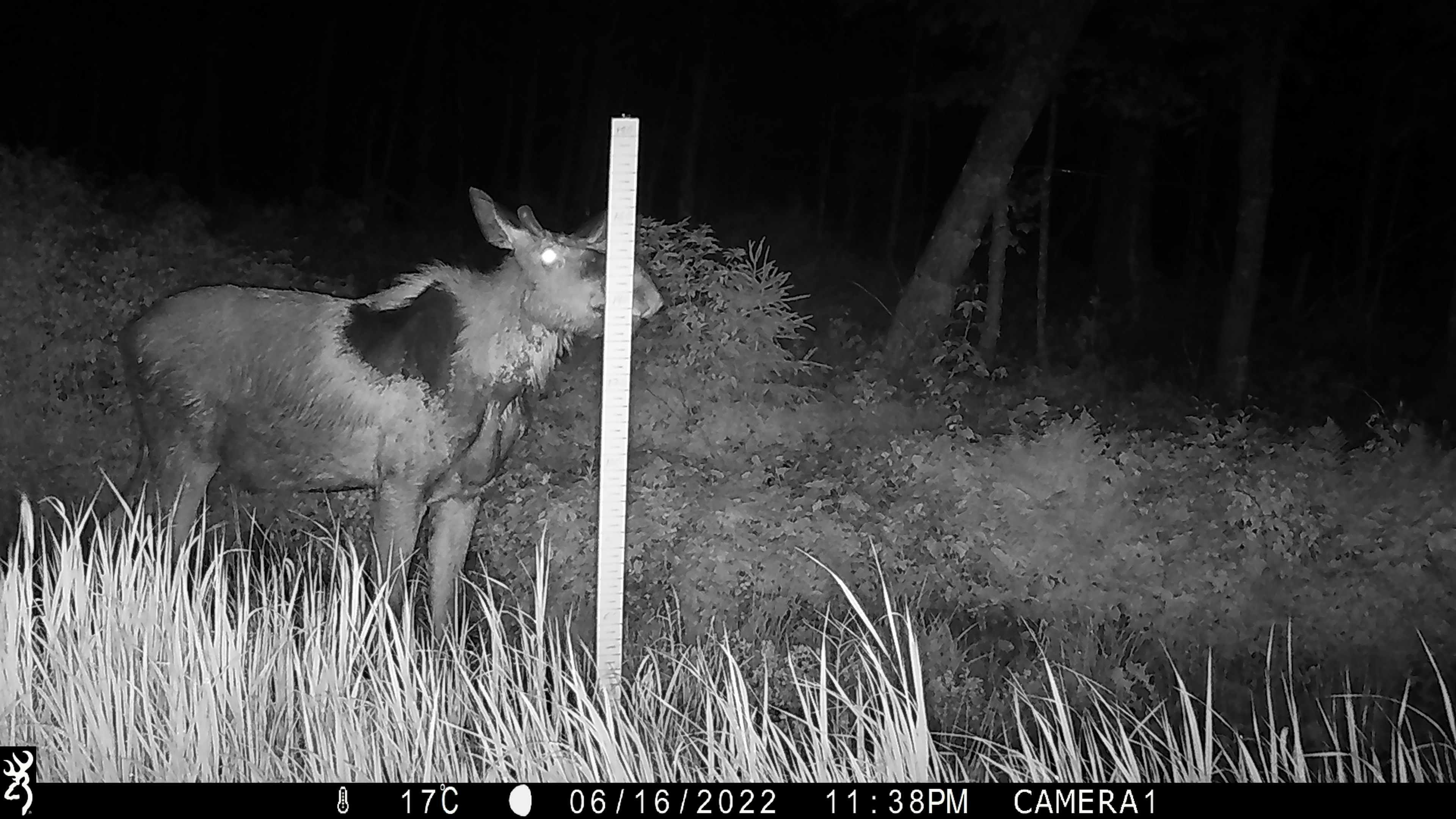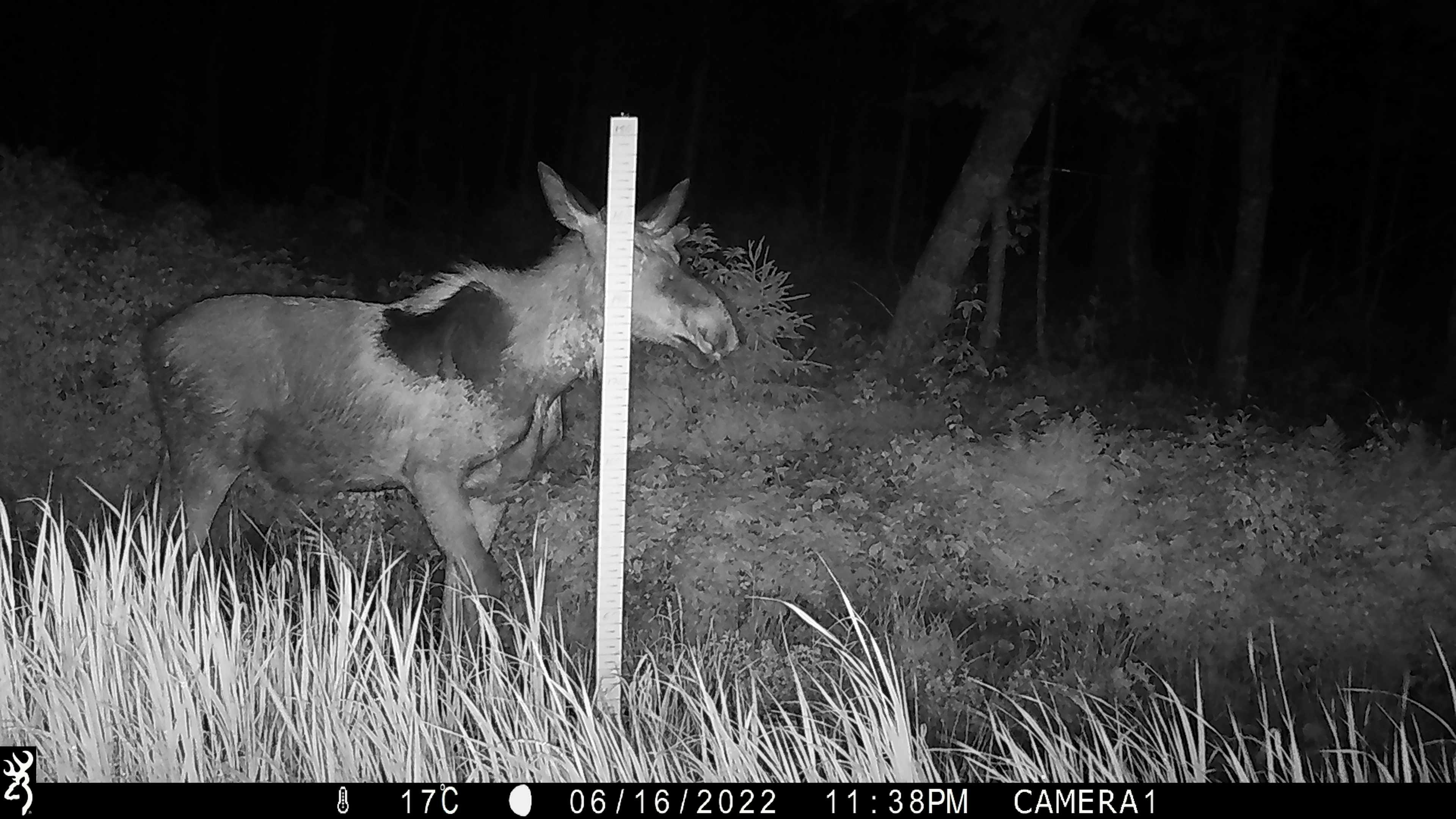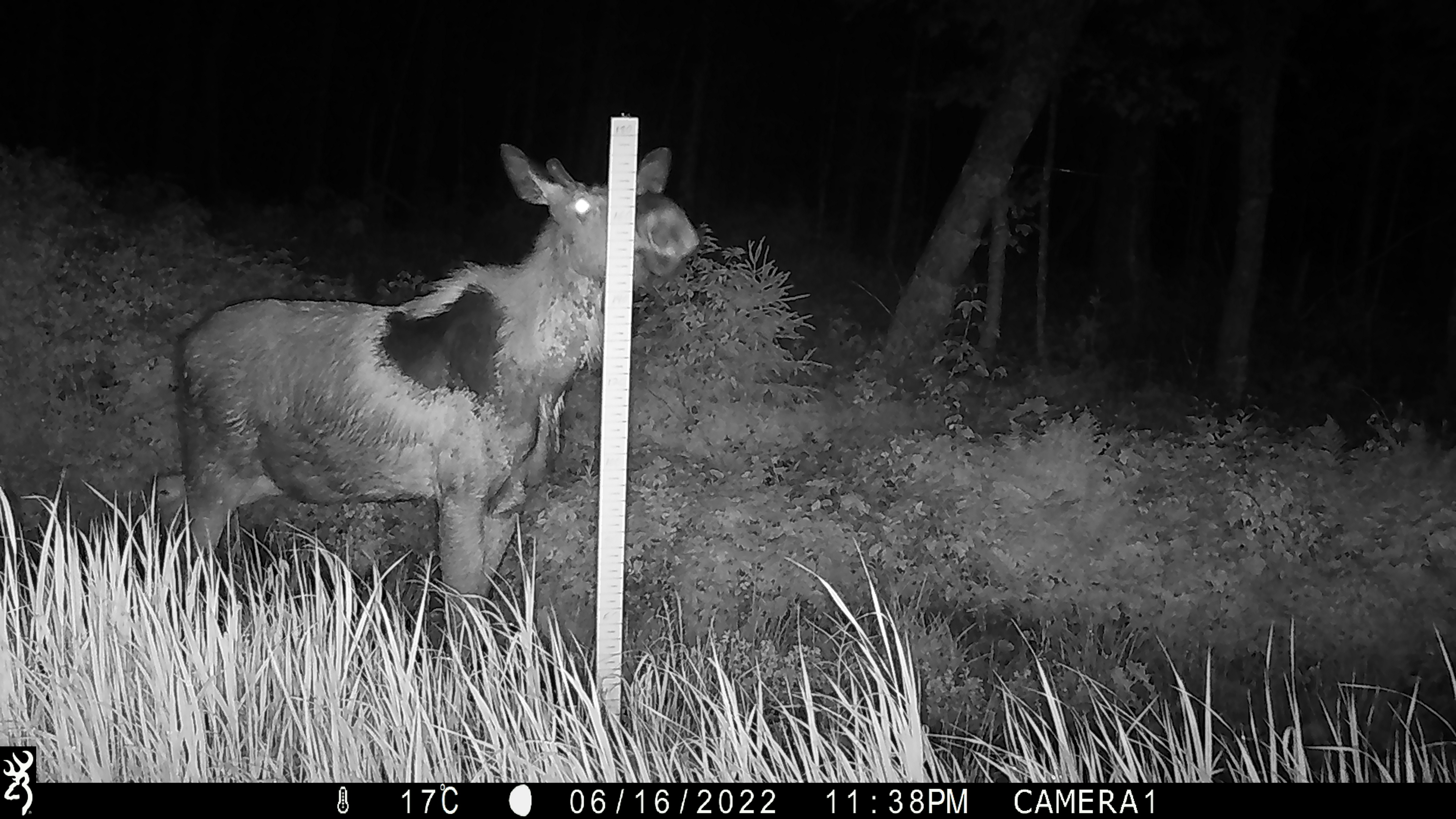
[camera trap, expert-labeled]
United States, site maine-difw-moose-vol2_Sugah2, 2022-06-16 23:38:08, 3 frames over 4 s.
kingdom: Animalia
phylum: Chordata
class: Mammalia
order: Artiodactyla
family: Cervidae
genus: Alces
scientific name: Alces alces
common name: moose